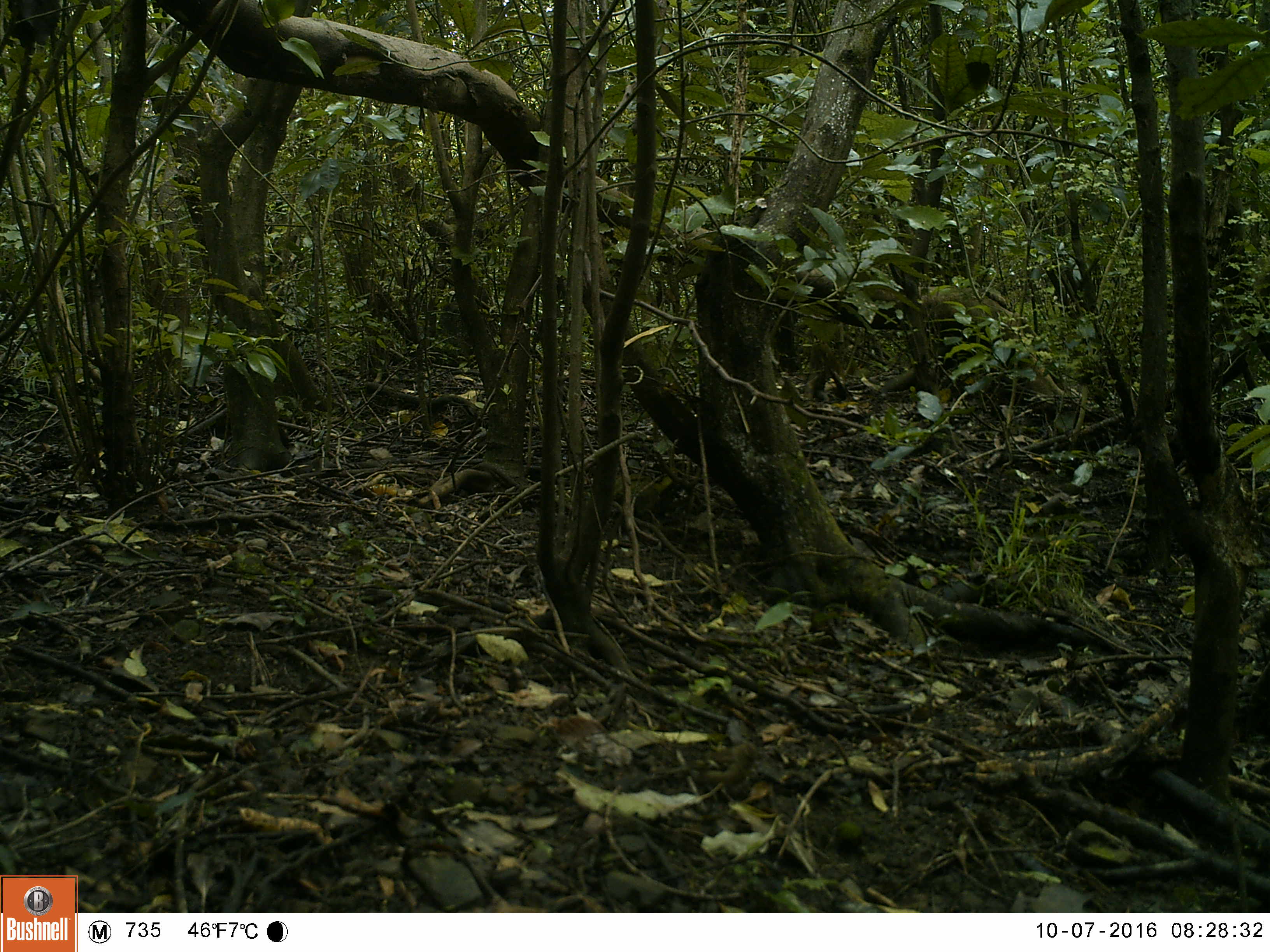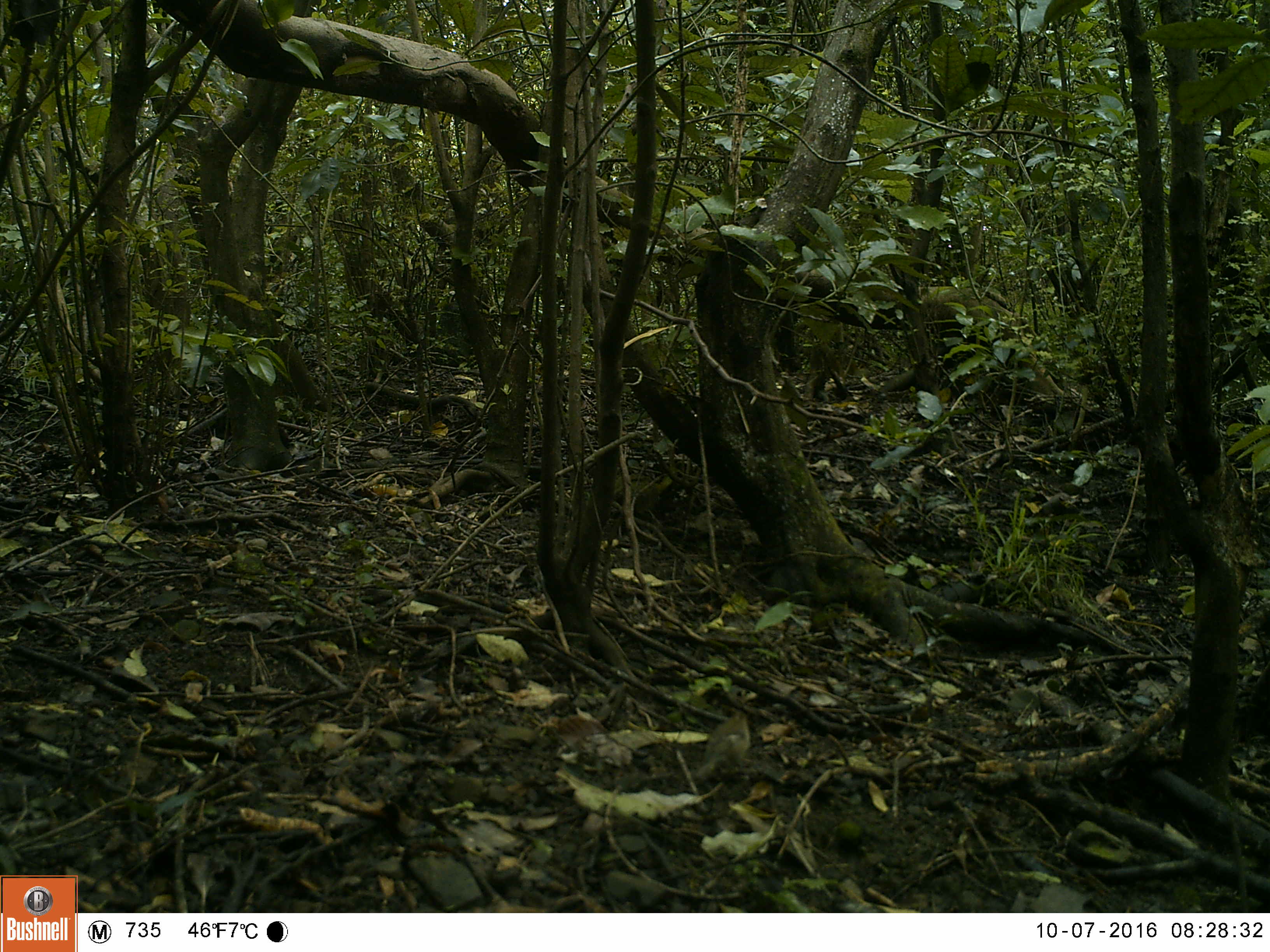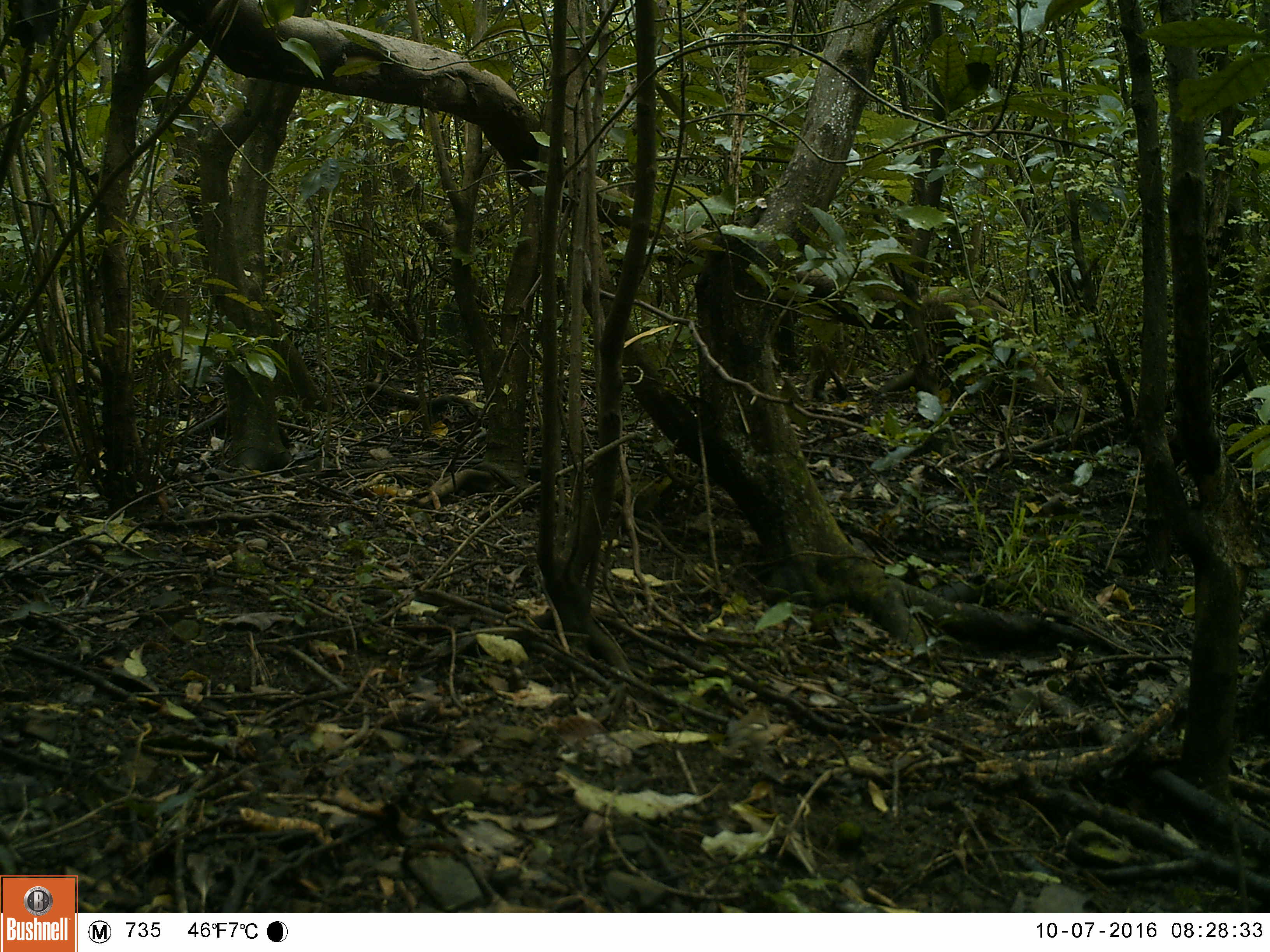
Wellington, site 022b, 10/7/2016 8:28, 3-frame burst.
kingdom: Animalia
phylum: Chordata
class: Aves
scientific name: Aves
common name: bird